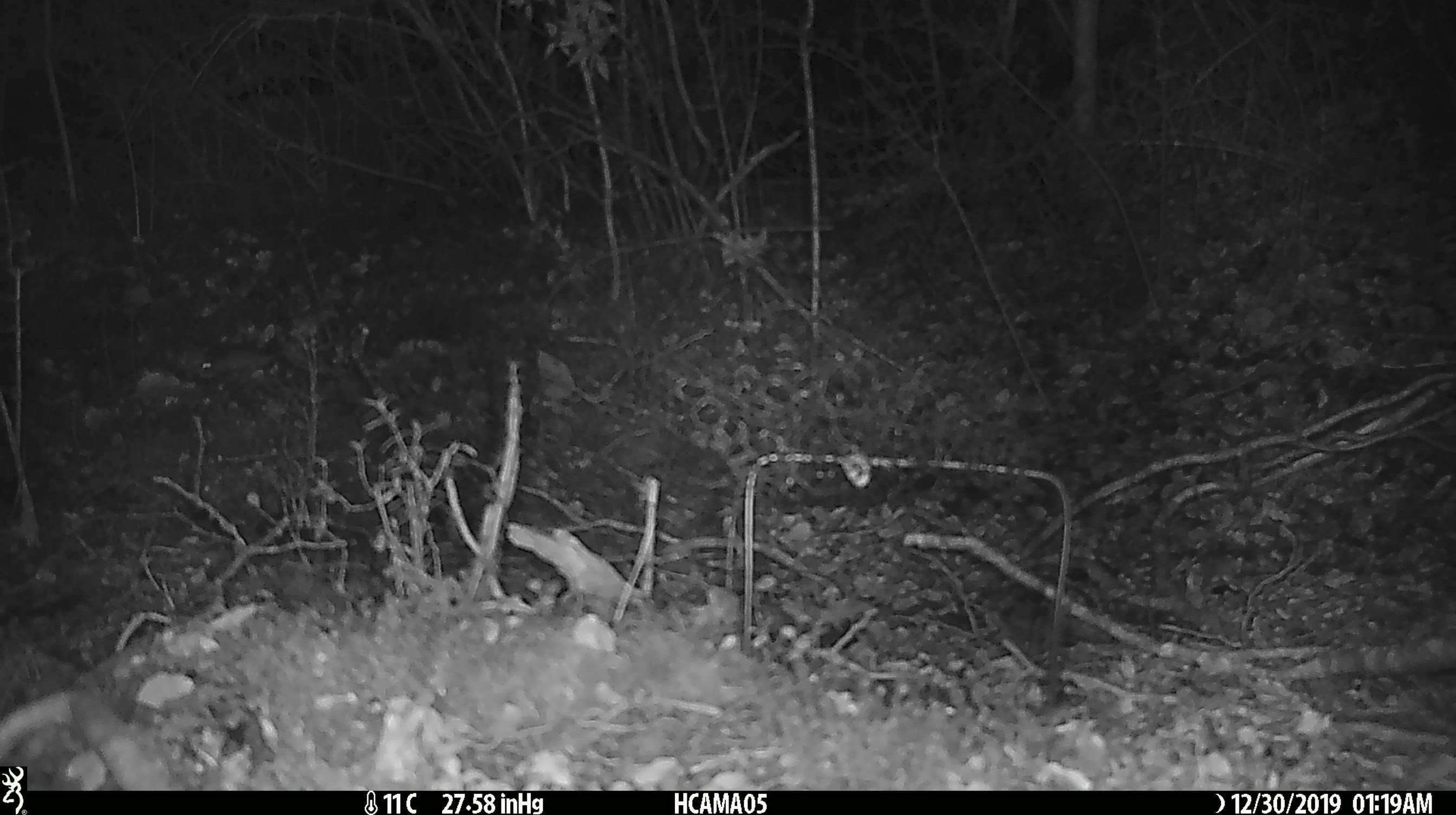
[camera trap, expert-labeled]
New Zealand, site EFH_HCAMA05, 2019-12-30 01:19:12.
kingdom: Animalia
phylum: Chordata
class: Mammalia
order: Rodentia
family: Muridae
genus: Mus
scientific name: Mus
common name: mouse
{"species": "mouse (Mus)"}